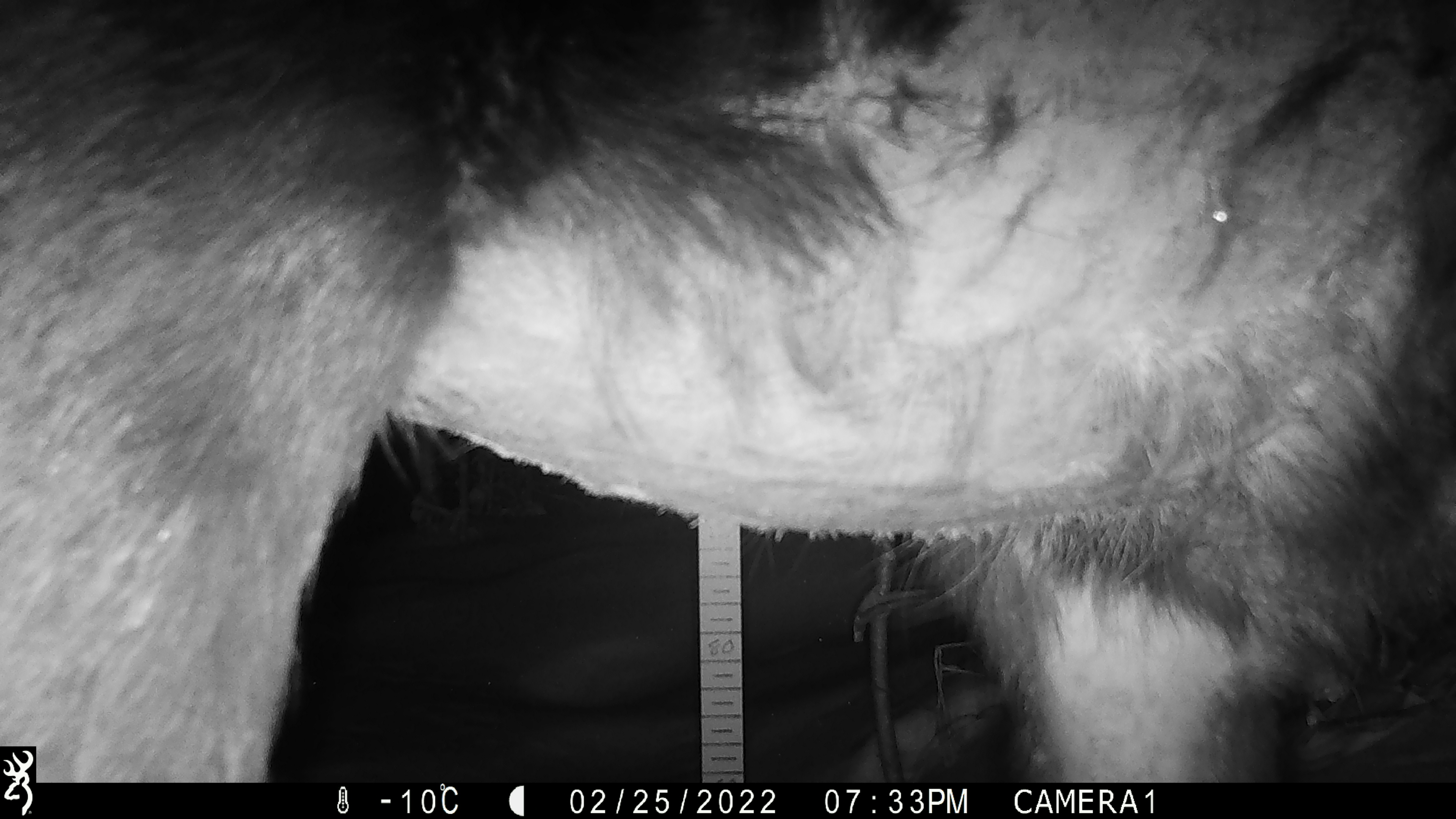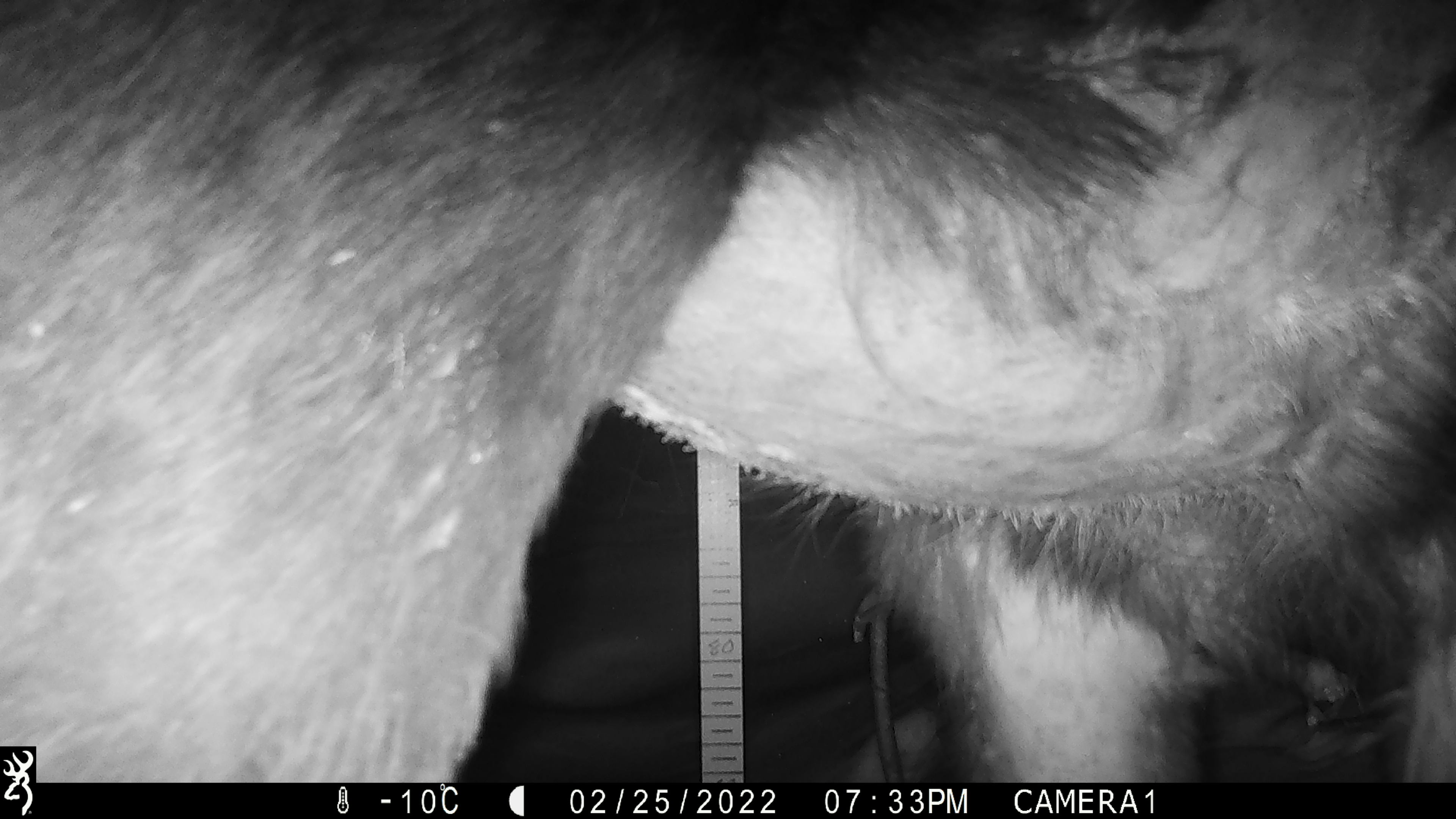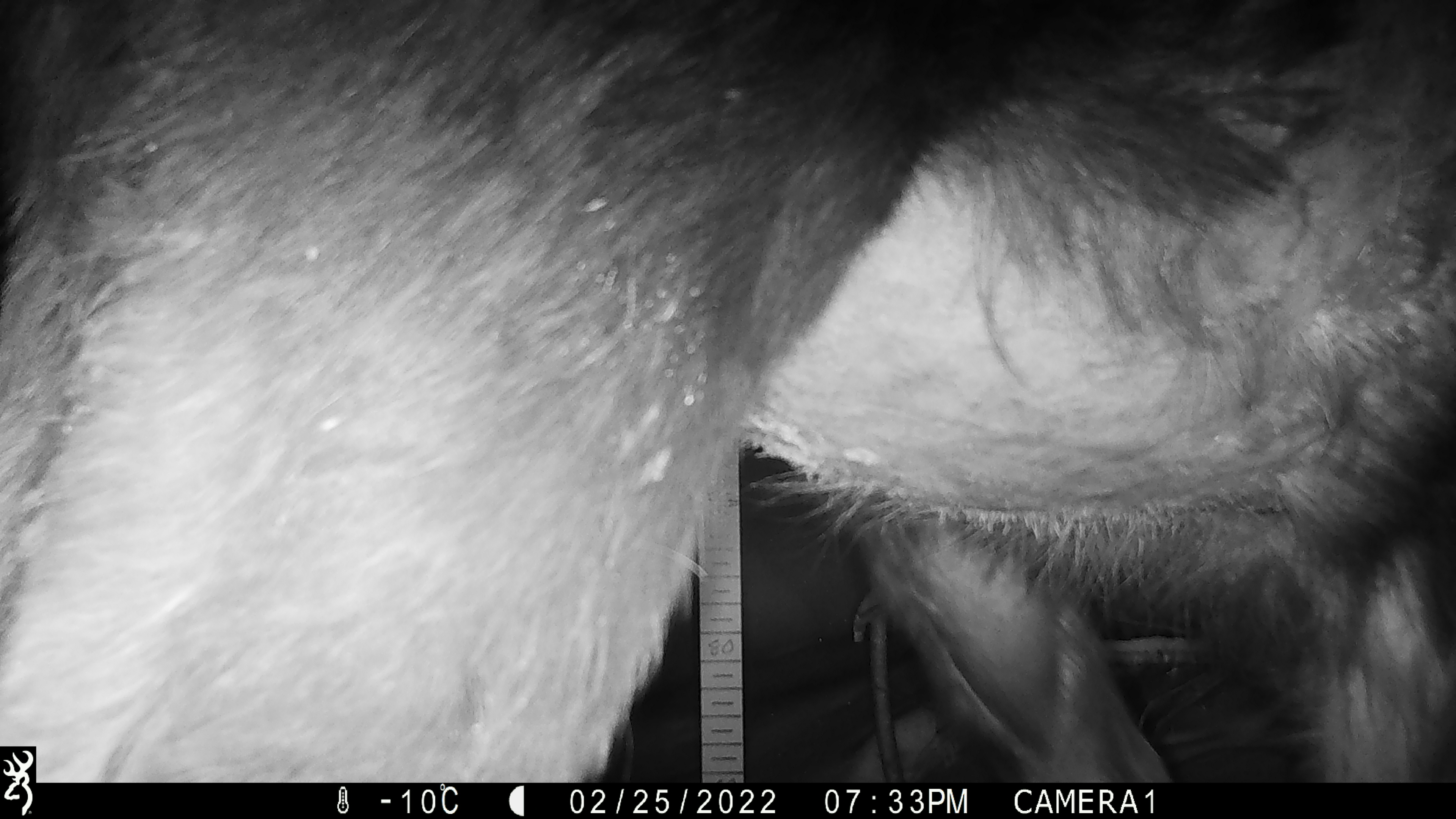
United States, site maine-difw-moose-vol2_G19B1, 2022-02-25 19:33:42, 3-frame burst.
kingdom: Animalia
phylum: Chordata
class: Mammalia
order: Artiodactyla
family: Cervidae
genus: Alces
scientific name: Alces alces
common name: moose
Moose (Alces alces).